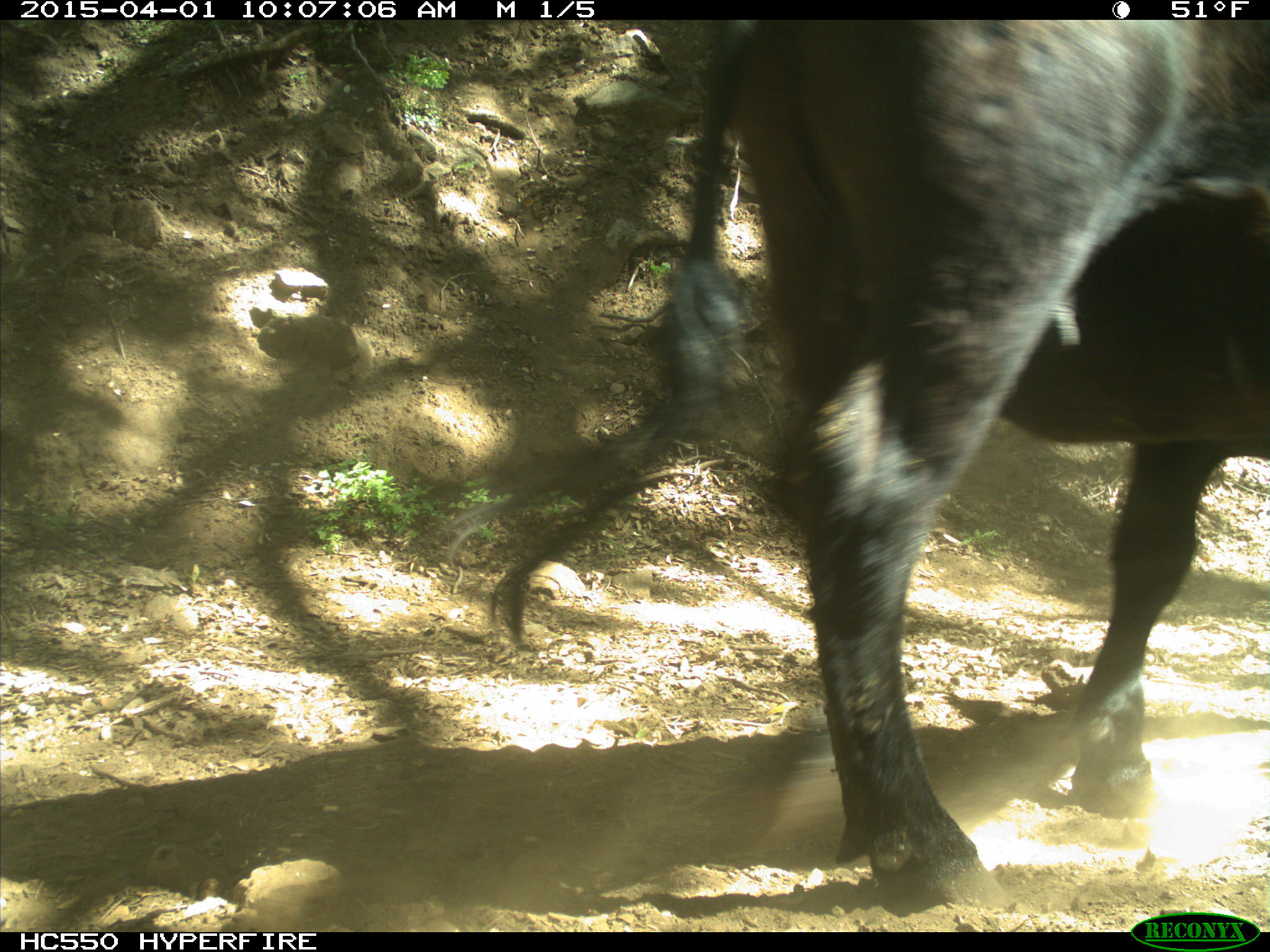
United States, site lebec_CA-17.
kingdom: Animalia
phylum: Chordata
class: Mammalia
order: Artiodactyla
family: Bovidae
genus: Bos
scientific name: Bos taurus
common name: domestic cow